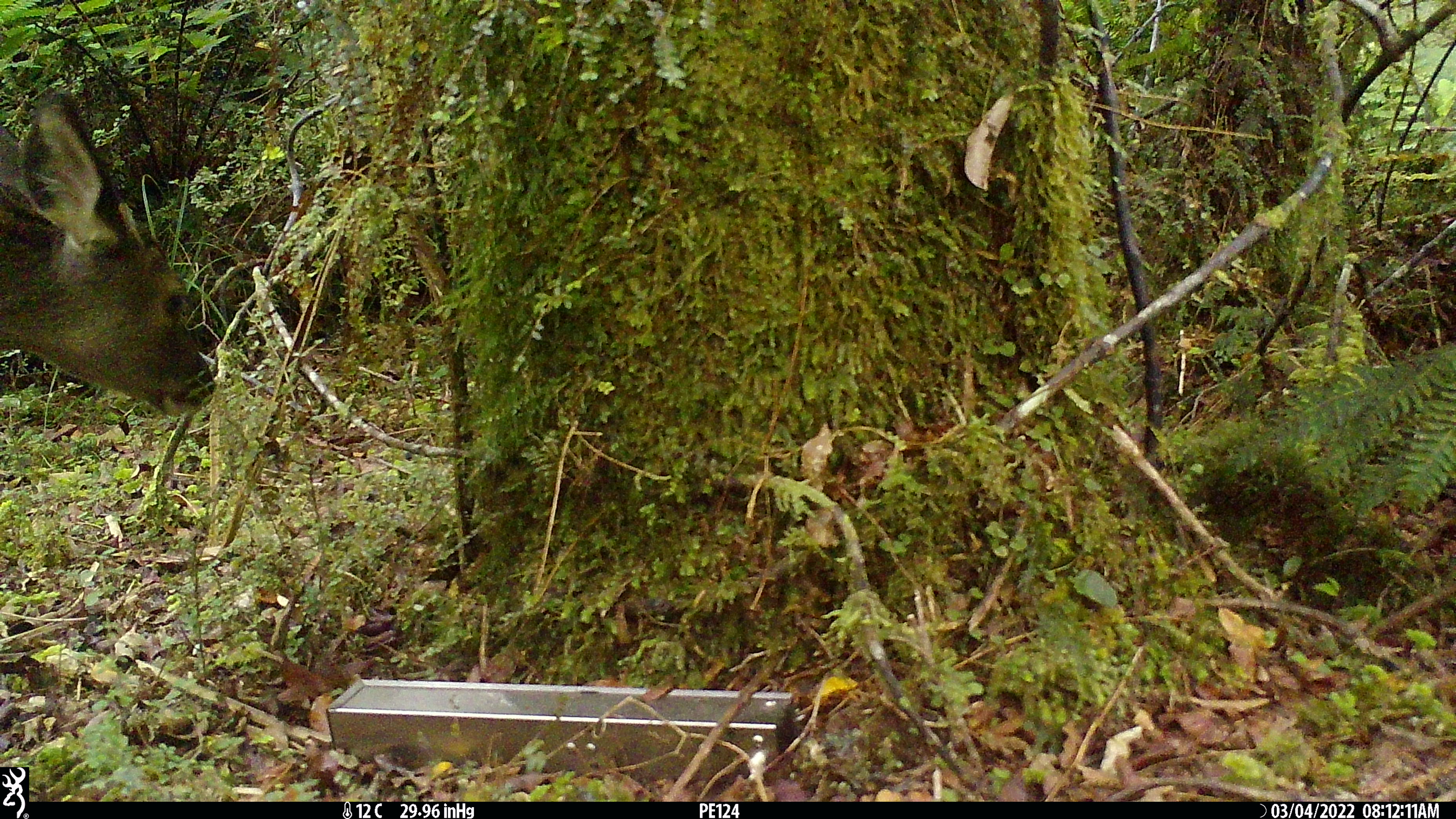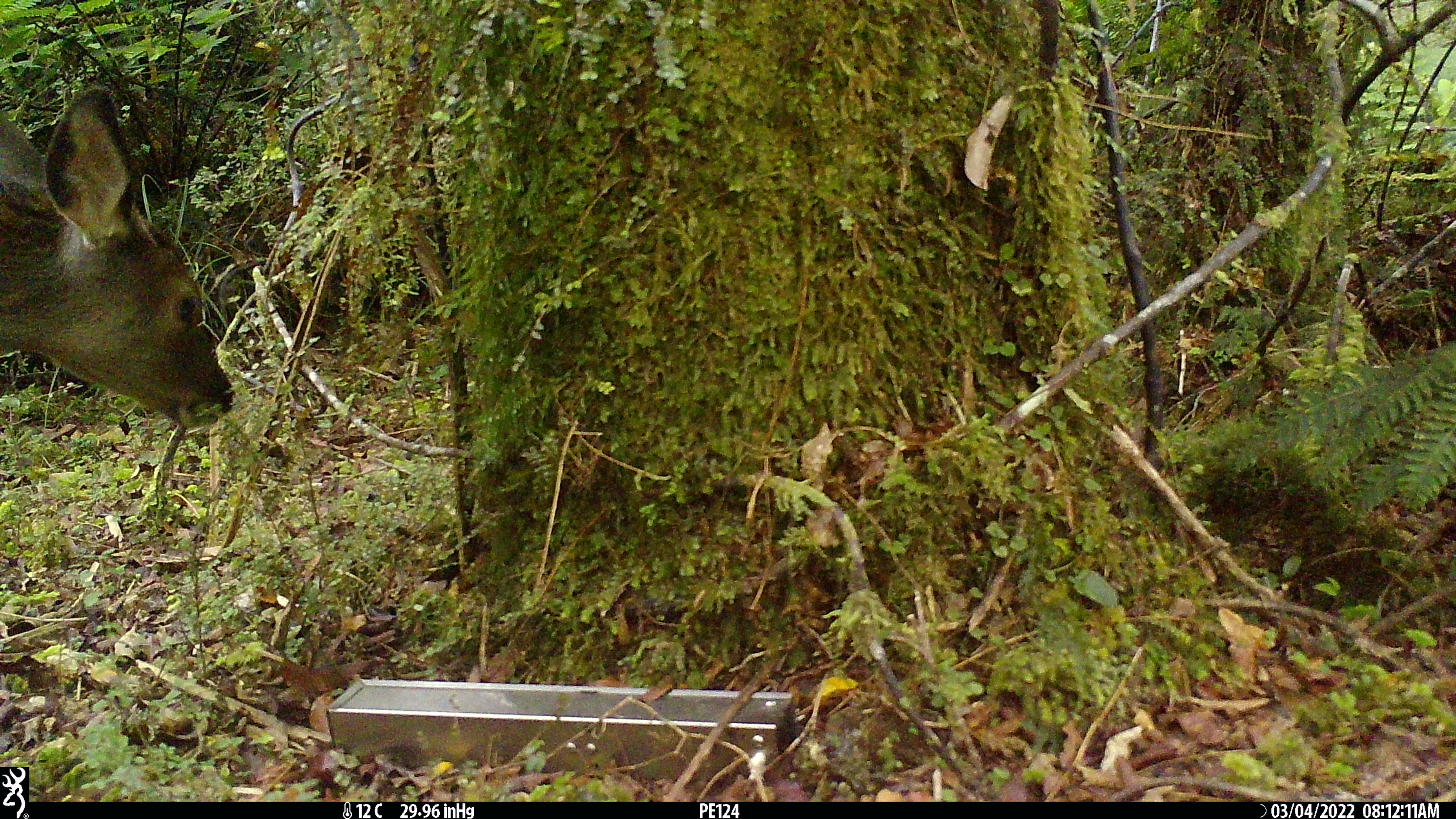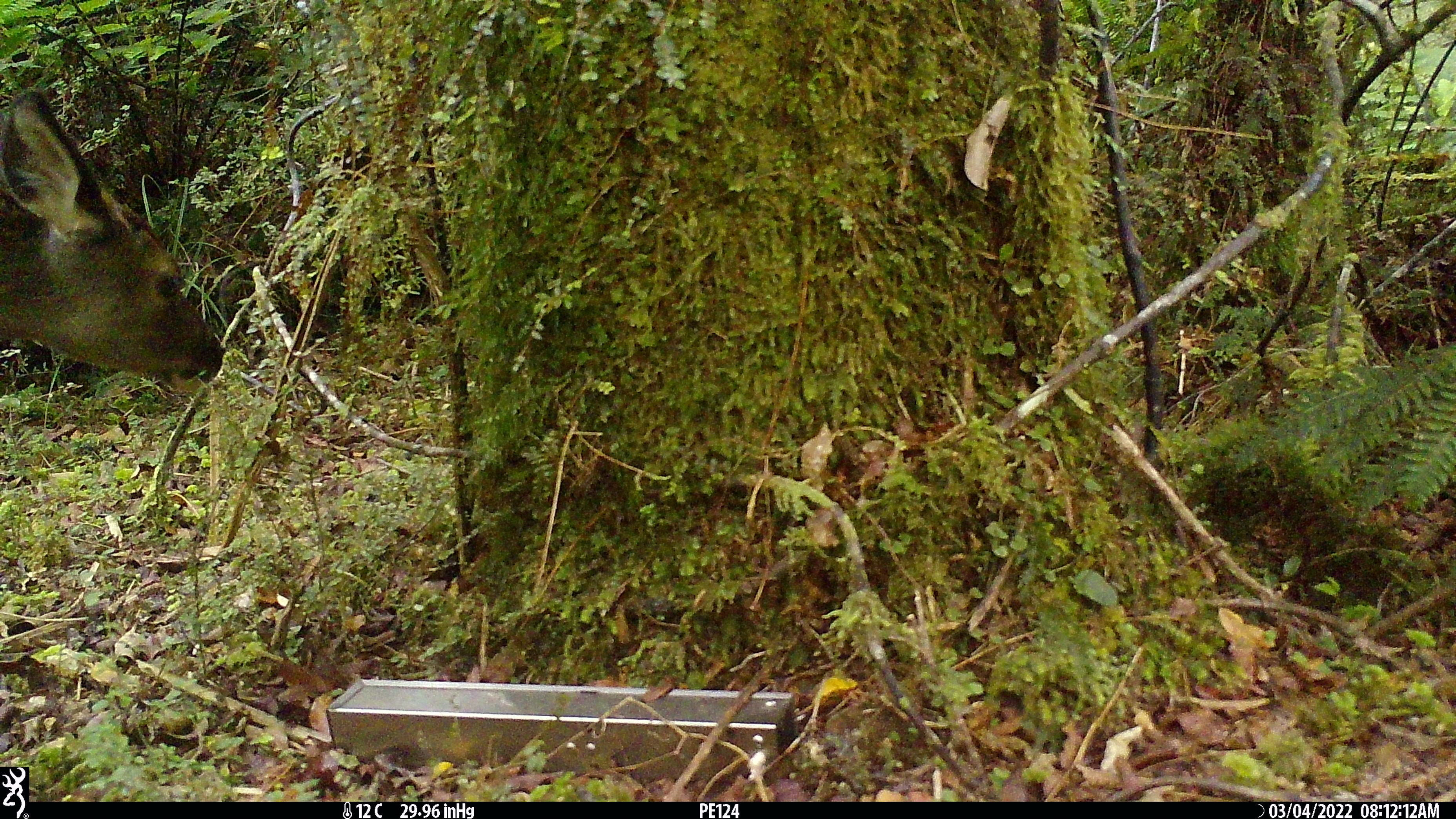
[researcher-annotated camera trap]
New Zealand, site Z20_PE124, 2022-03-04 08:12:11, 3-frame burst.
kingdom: Animalia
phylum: Chordata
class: Mammalia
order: Artiodactyla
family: Cervidae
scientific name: Cervidae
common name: deer